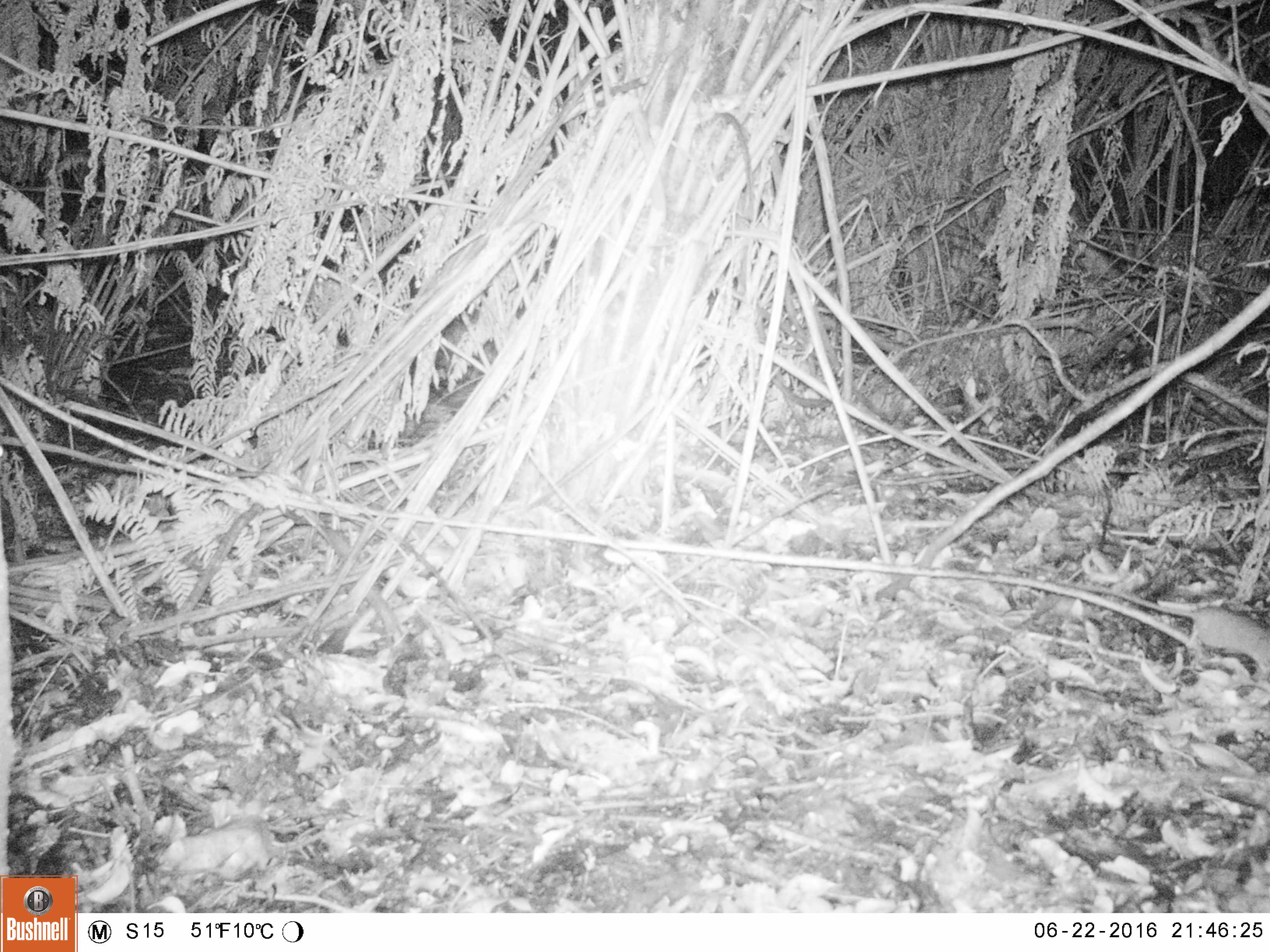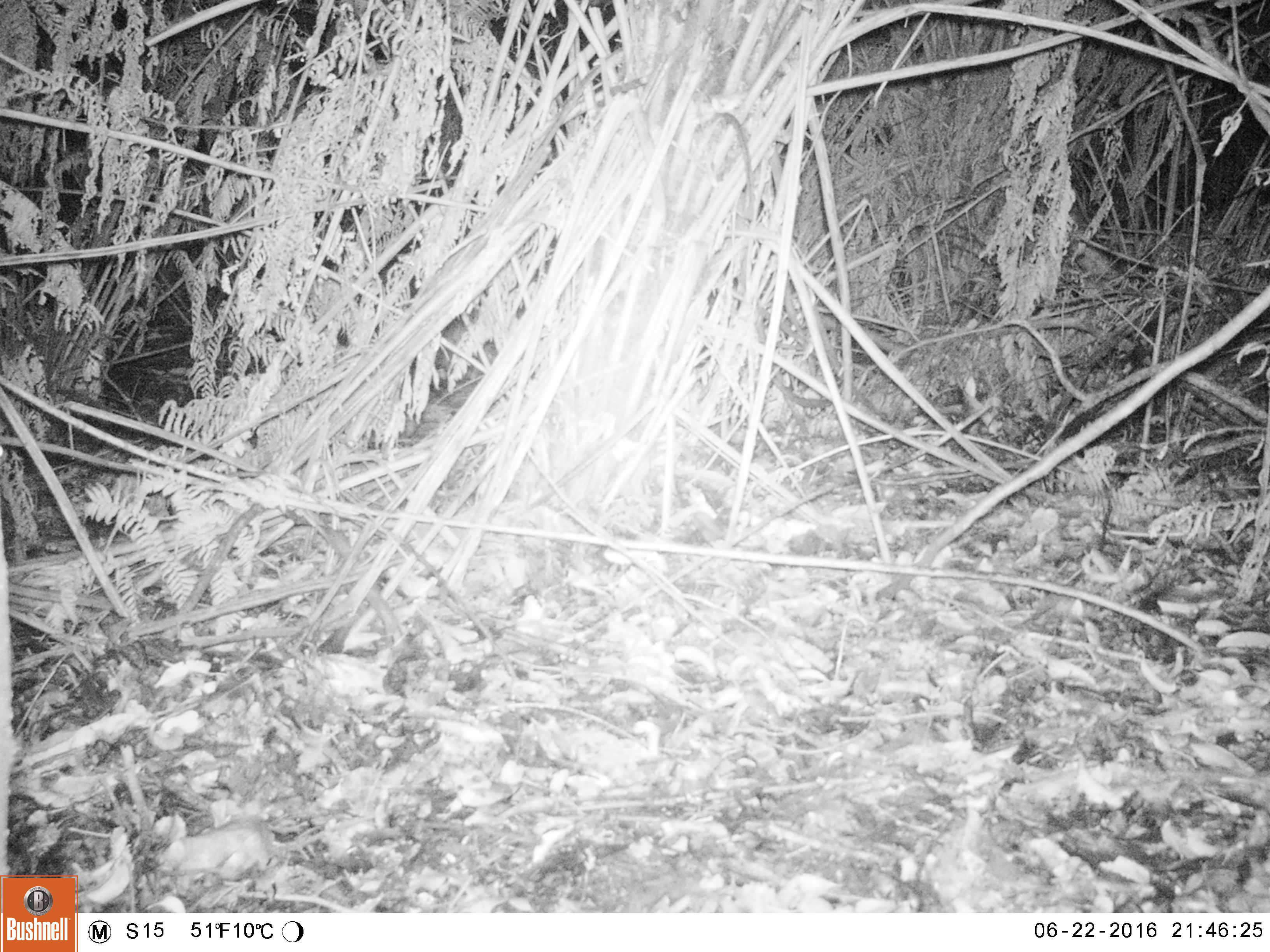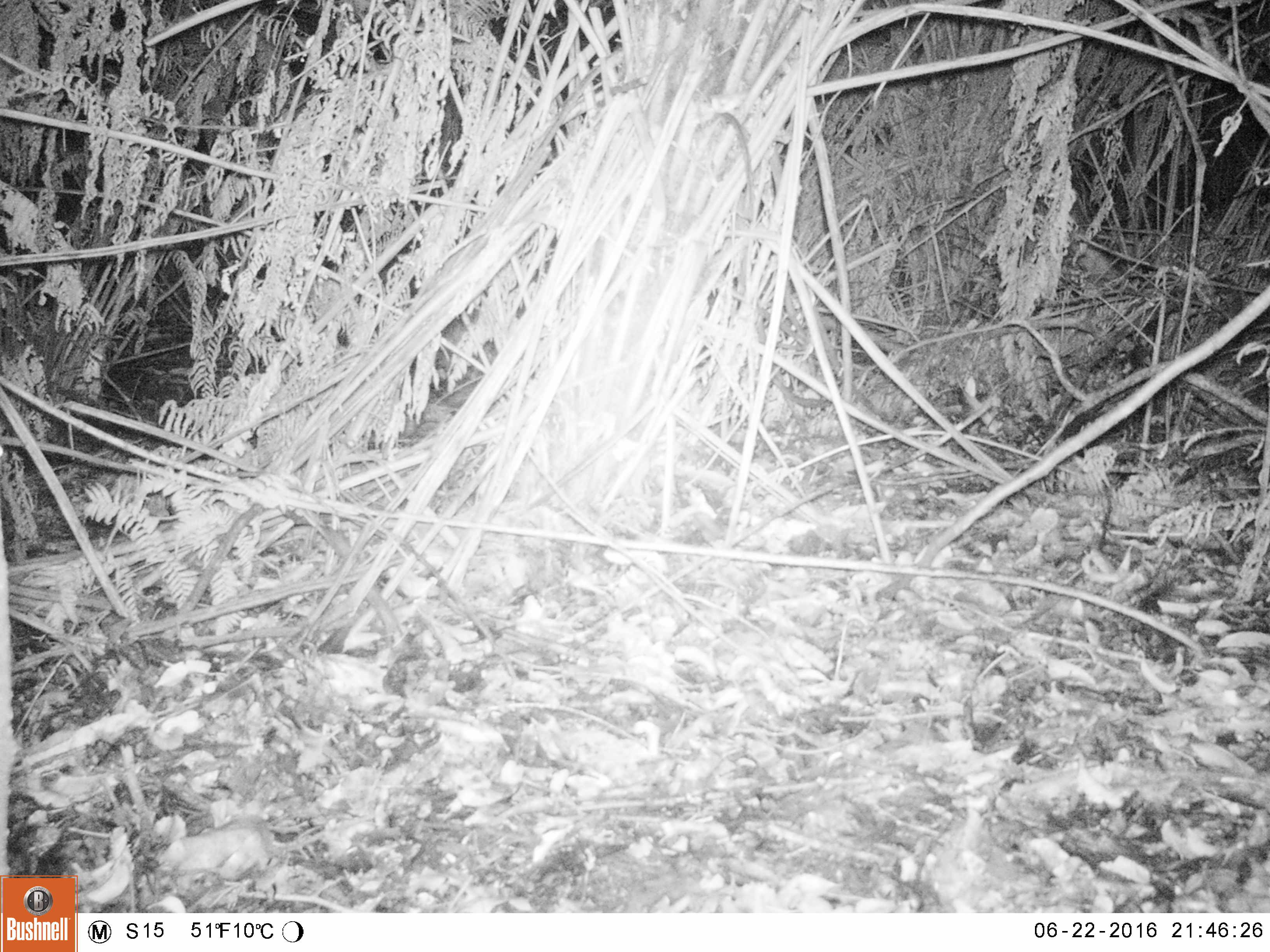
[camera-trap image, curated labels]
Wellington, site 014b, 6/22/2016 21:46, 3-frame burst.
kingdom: Animalia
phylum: Chordata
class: Mammalia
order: Rodentia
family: Muridae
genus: Mus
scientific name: Mus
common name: mouse